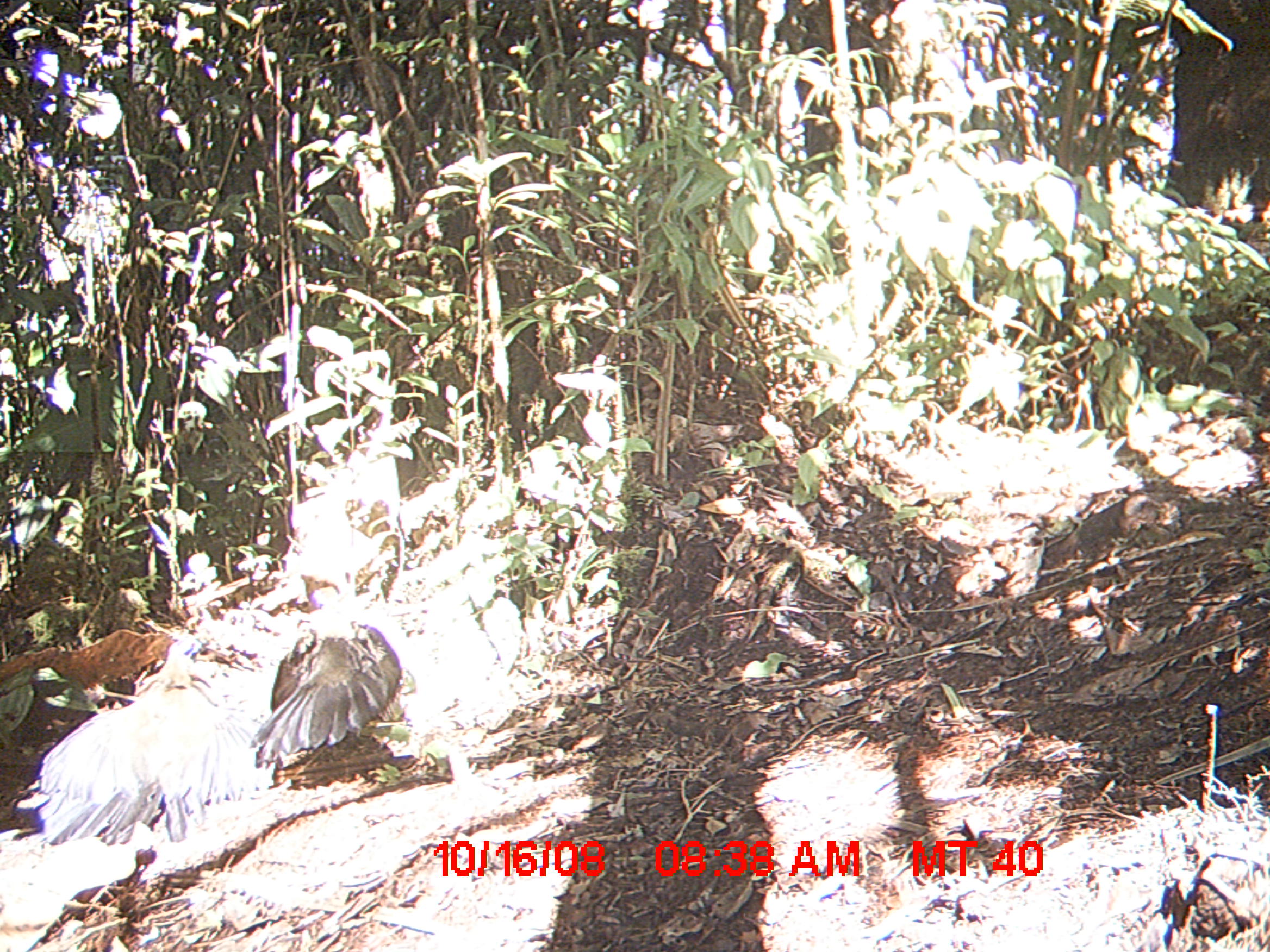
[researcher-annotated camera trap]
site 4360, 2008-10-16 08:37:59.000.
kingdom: Animalia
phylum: Chordata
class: Aves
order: Cuculiformes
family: Cuculidae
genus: Coua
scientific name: Coua serriana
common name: red-breasted coua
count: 2